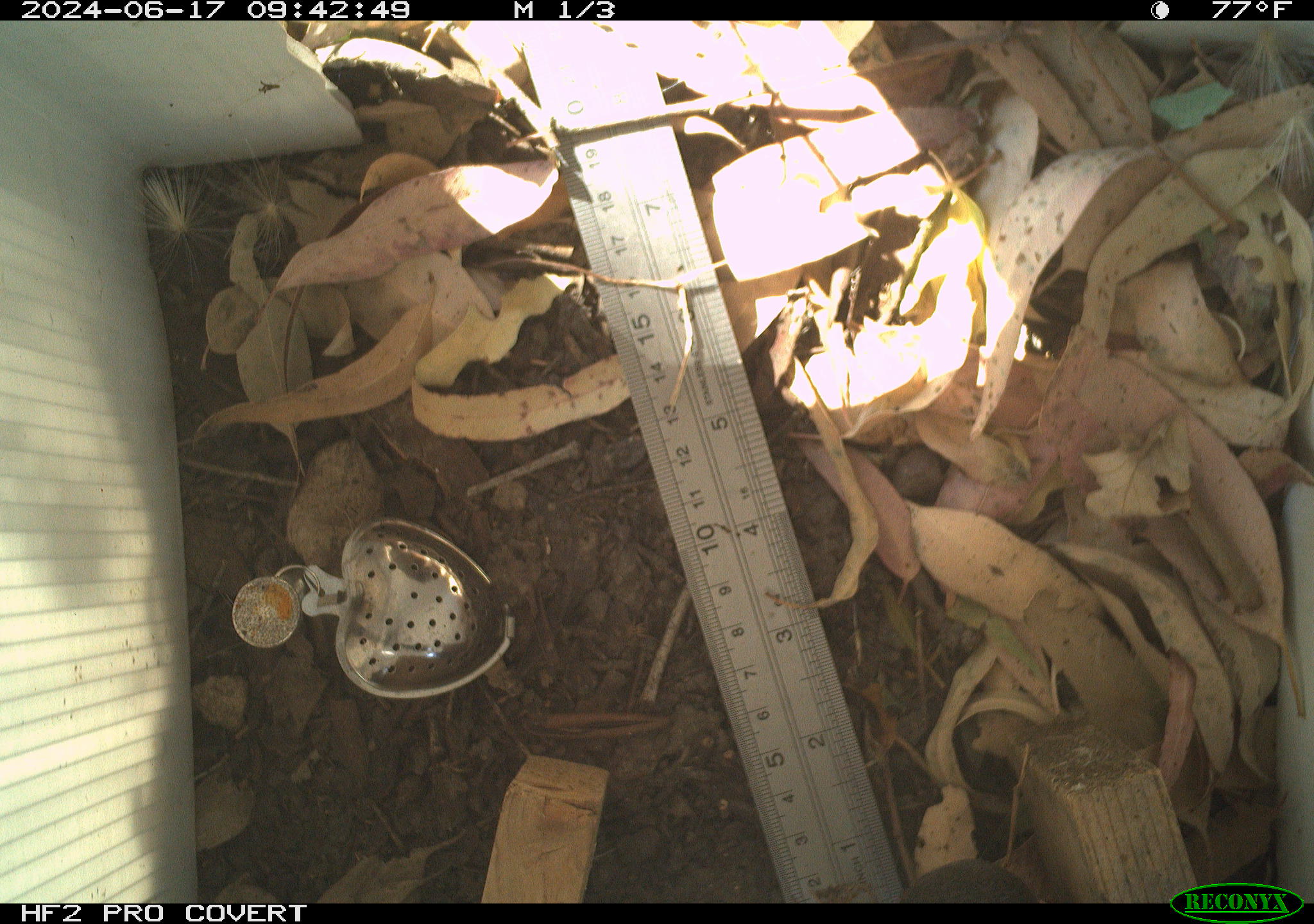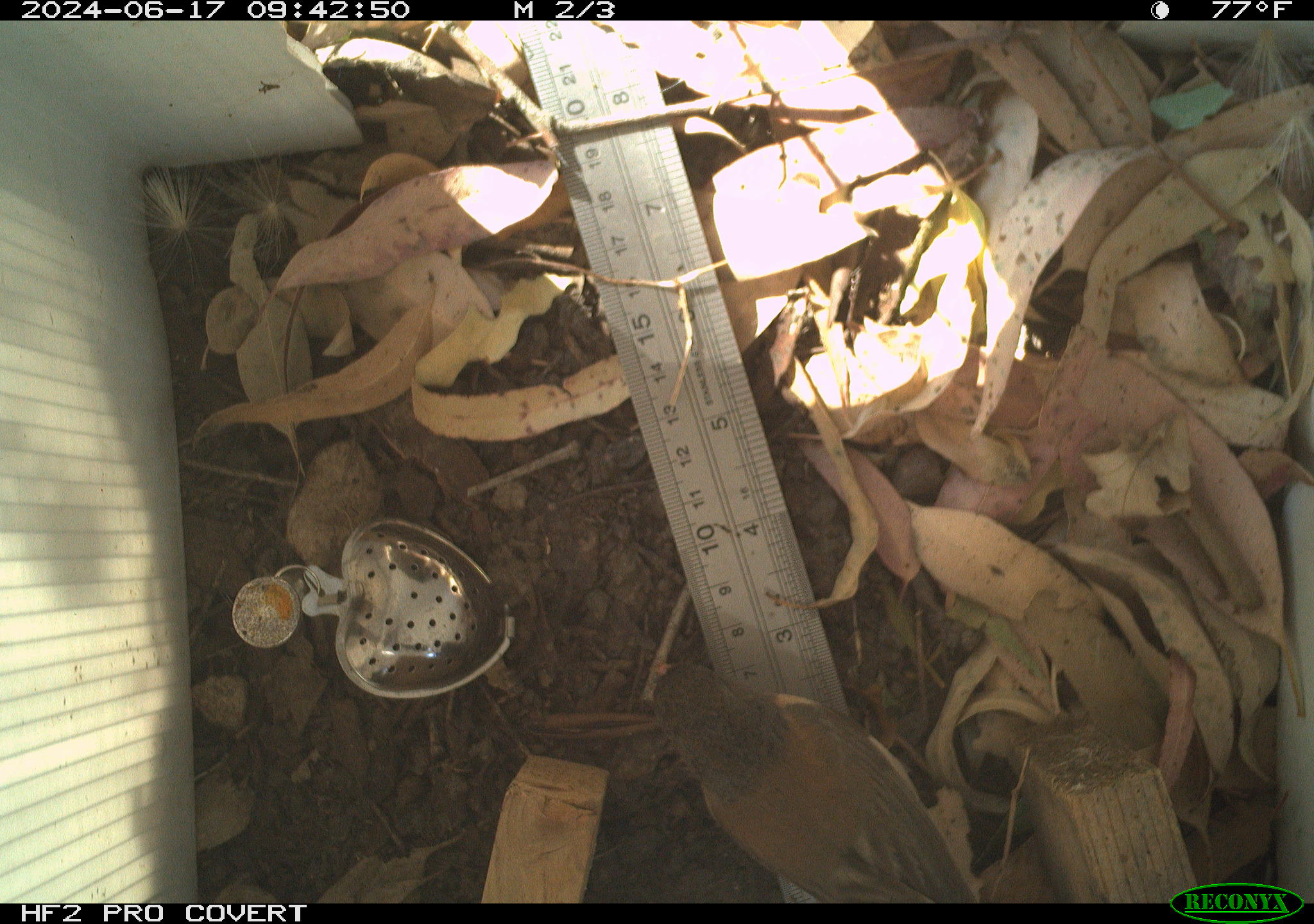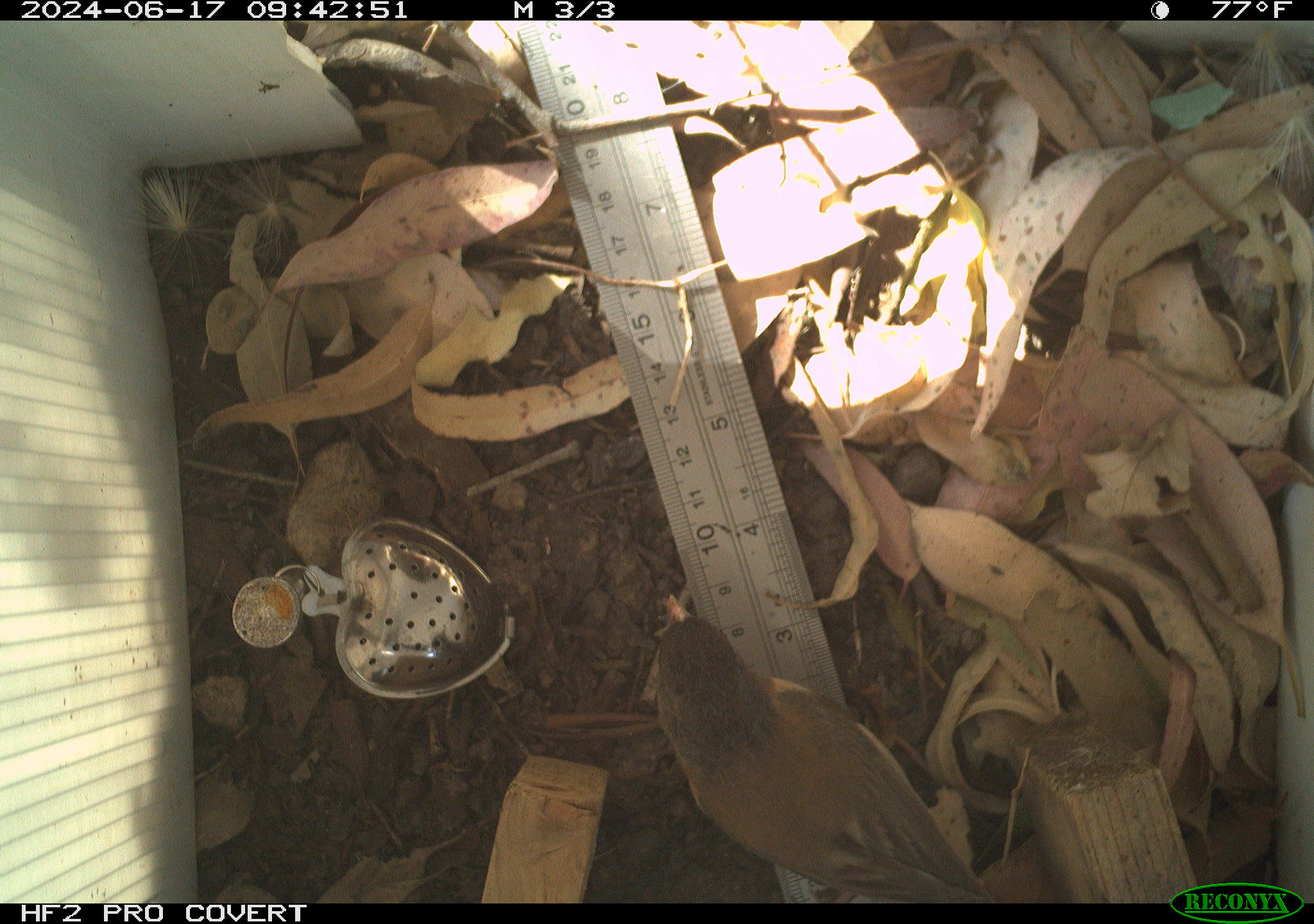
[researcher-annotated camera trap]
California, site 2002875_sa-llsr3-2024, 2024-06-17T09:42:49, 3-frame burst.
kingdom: Animalia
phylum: Chordata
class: Aves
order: Passeriformes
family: Passerellidae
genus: Junco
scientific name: Junco hyemalis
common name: dark-eyed junco